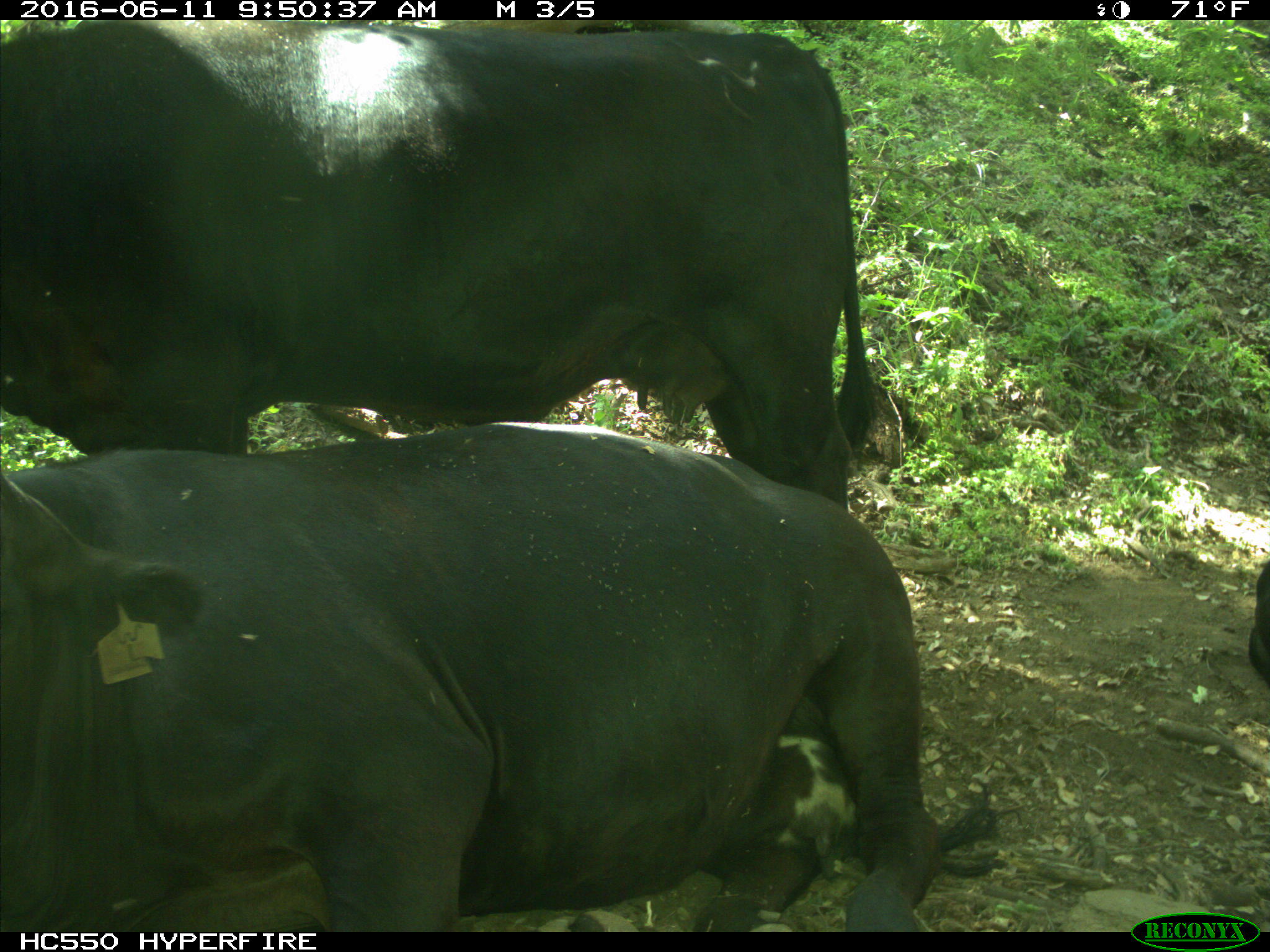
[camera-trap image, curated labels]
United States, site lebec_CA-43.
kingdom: Animalia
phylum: Chordata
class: Mammalia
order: Artiodactyla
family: Bovidae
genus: Bos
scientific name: Bos taurus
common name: domestic cow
Bos taurus (domestic cow).